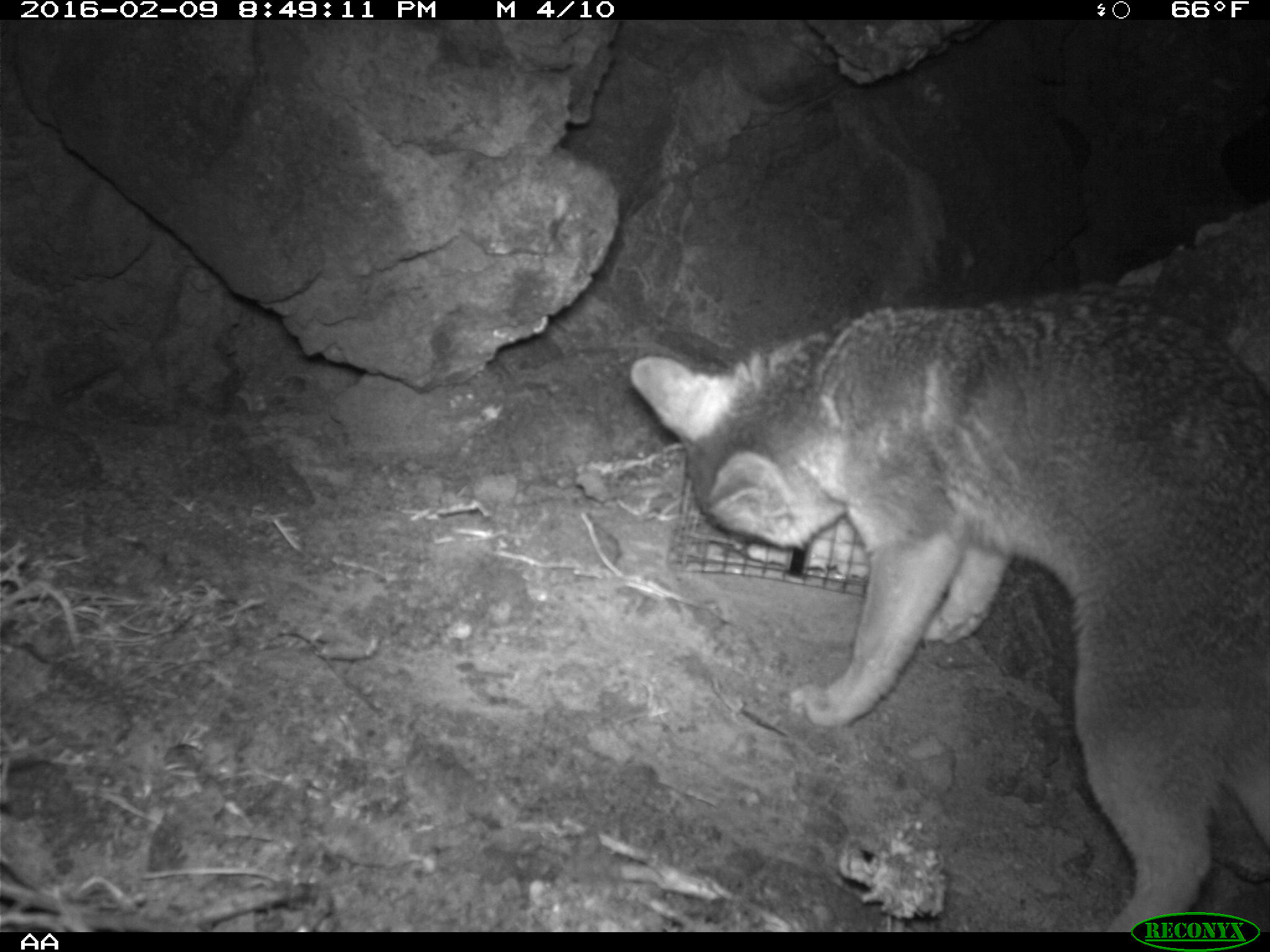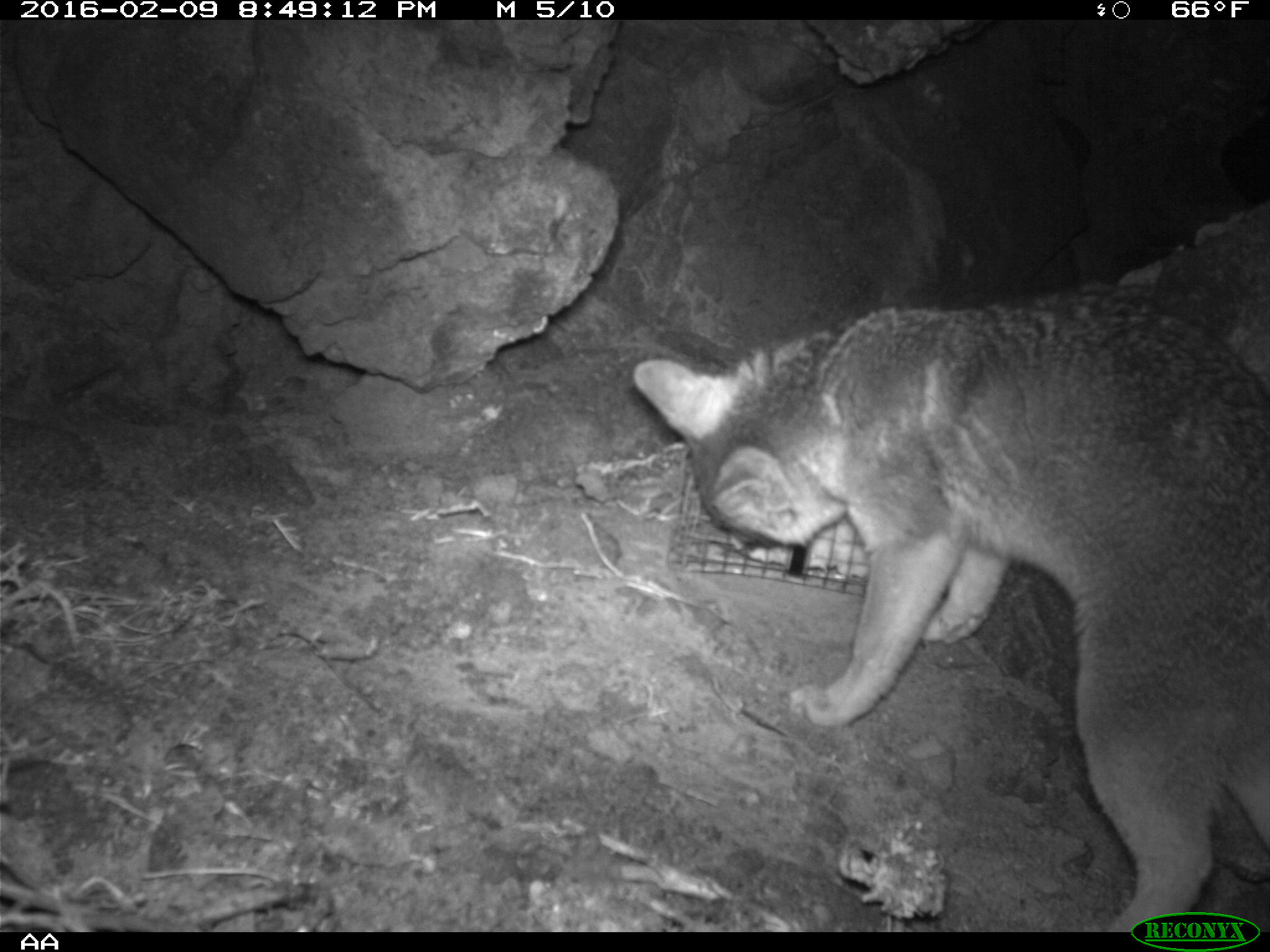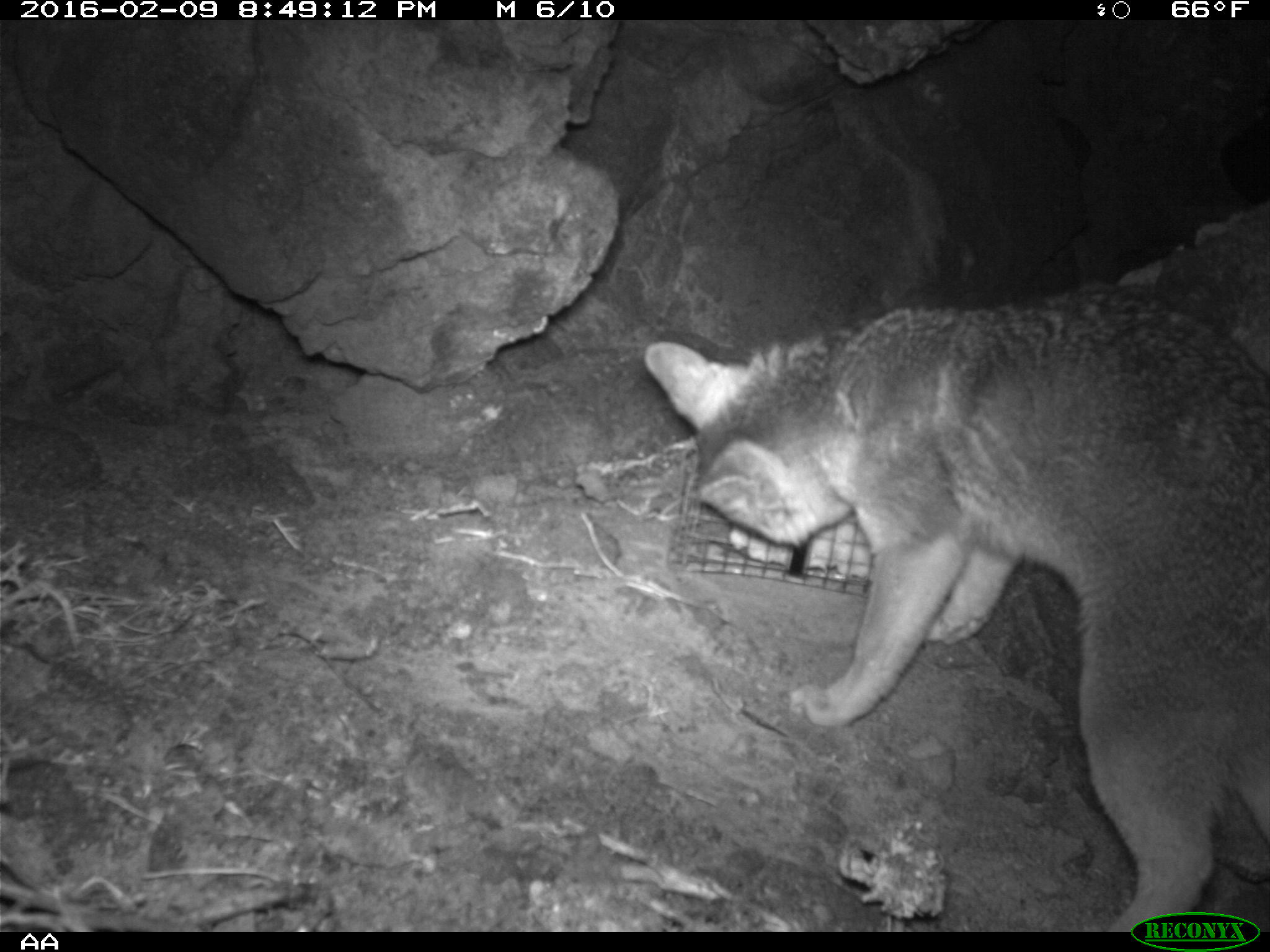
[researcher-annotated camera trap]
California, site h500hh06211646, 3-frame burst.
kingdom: Animalia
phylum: Chordata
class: Mammalia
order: Carnivora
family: Canidae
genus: Urocyon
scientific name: Urocyon littoralis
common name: island fox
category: fox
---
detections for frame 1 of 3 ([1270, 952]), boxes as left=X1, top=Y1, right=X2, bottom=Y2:
fox: left=629, top=294, right=1269, bottom=933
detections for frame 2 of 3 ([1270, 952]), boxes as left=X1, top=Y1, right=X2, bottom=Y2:
fox: left=634, top=288, right=1269, bottom=930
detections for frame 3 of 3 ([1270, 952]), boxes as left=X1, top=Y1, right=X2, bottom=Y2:
fox: left=642, top=288, right=1269, bottom=932